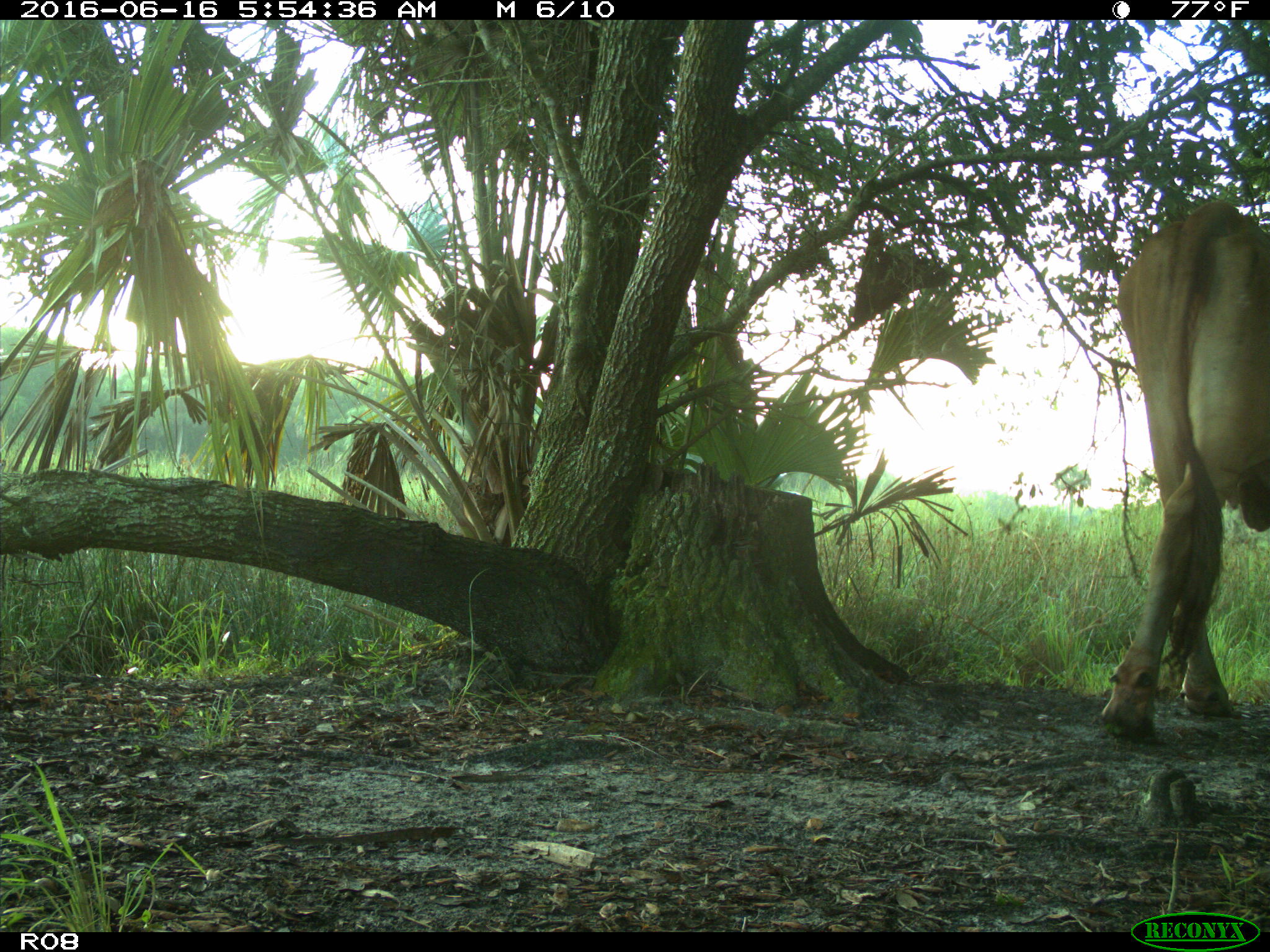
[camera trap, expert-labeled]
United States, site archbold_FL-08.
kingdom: Animalia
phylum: Chordata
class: Mammalia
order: Artiodactyla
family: Bovidae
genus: Bos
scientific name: Bos taurus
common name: domestic cow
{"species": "Bos taurus (domestic cow)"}